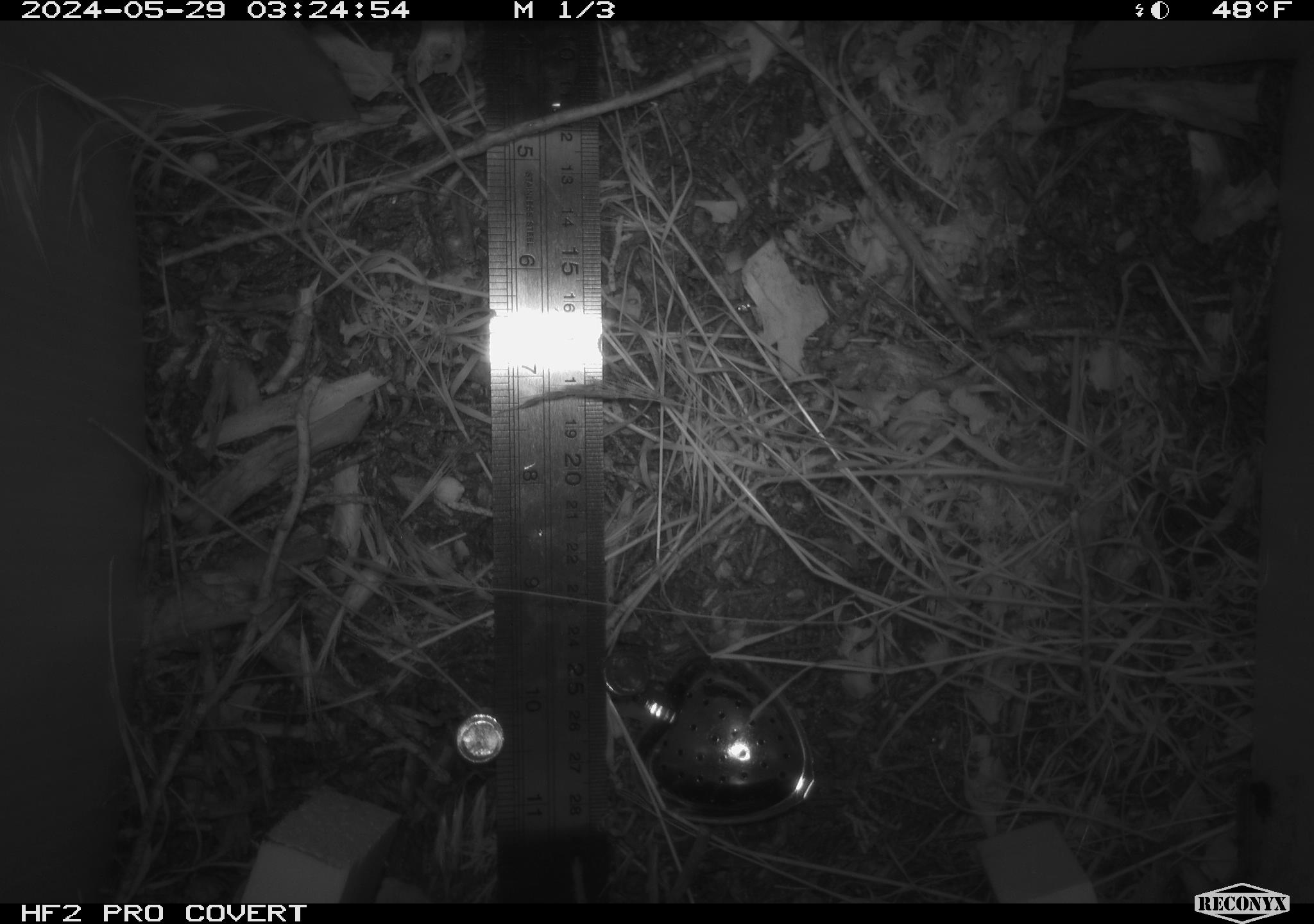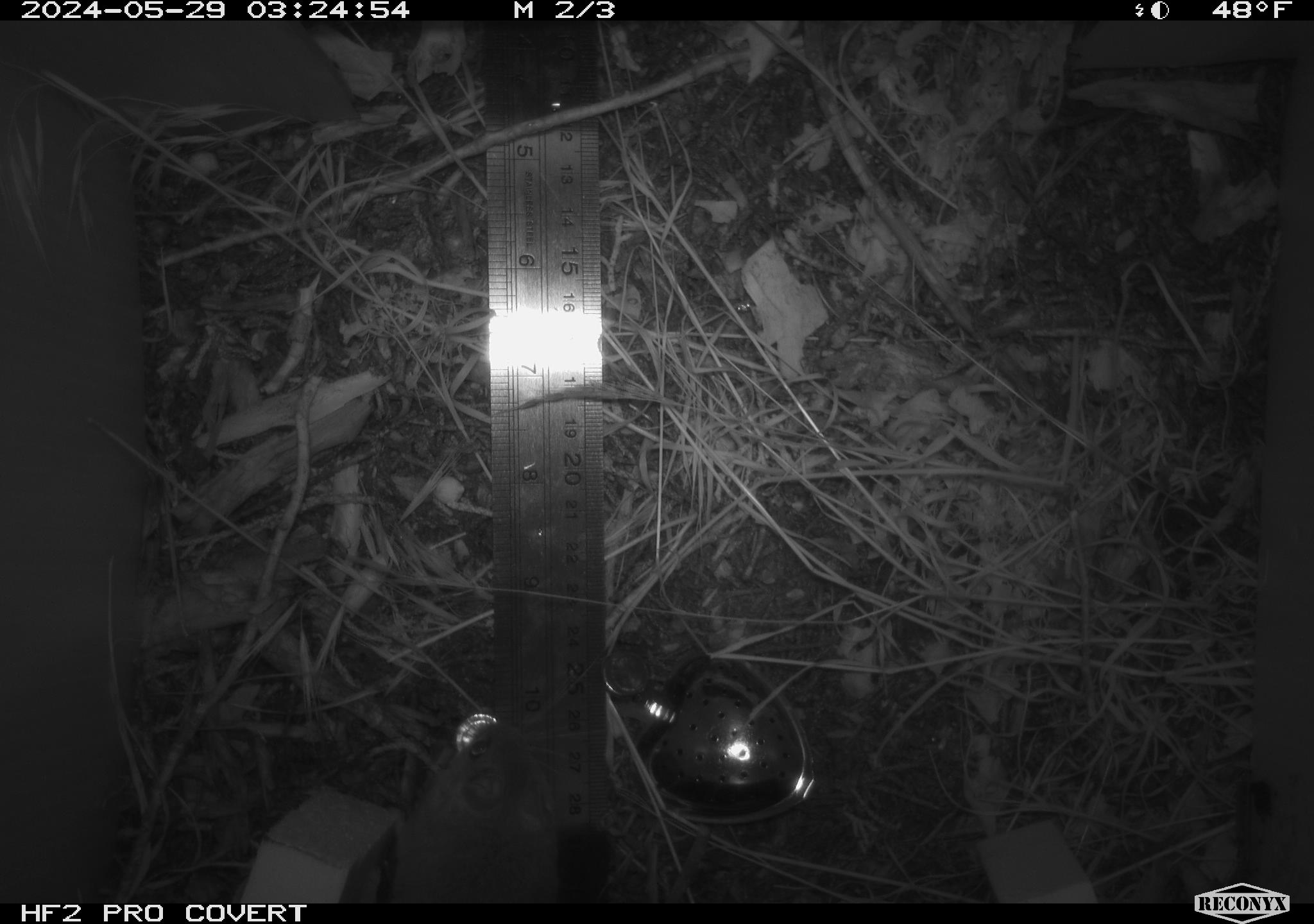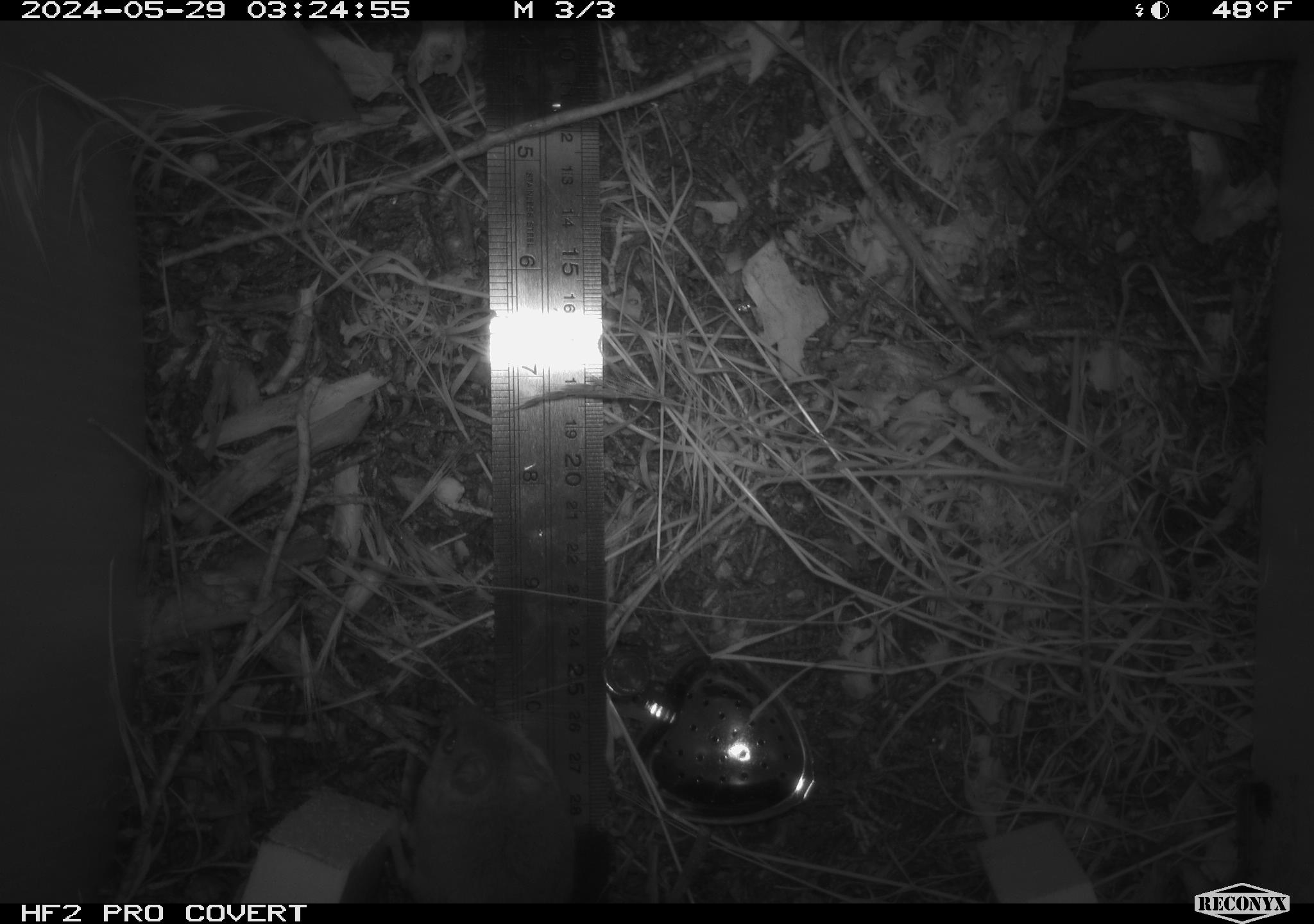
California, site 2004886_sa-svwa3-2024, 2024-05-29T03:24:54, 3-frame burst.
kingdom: Animalia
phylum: Chordata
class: Mammalia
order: Rodentia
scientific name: Rodentia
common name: mouse species